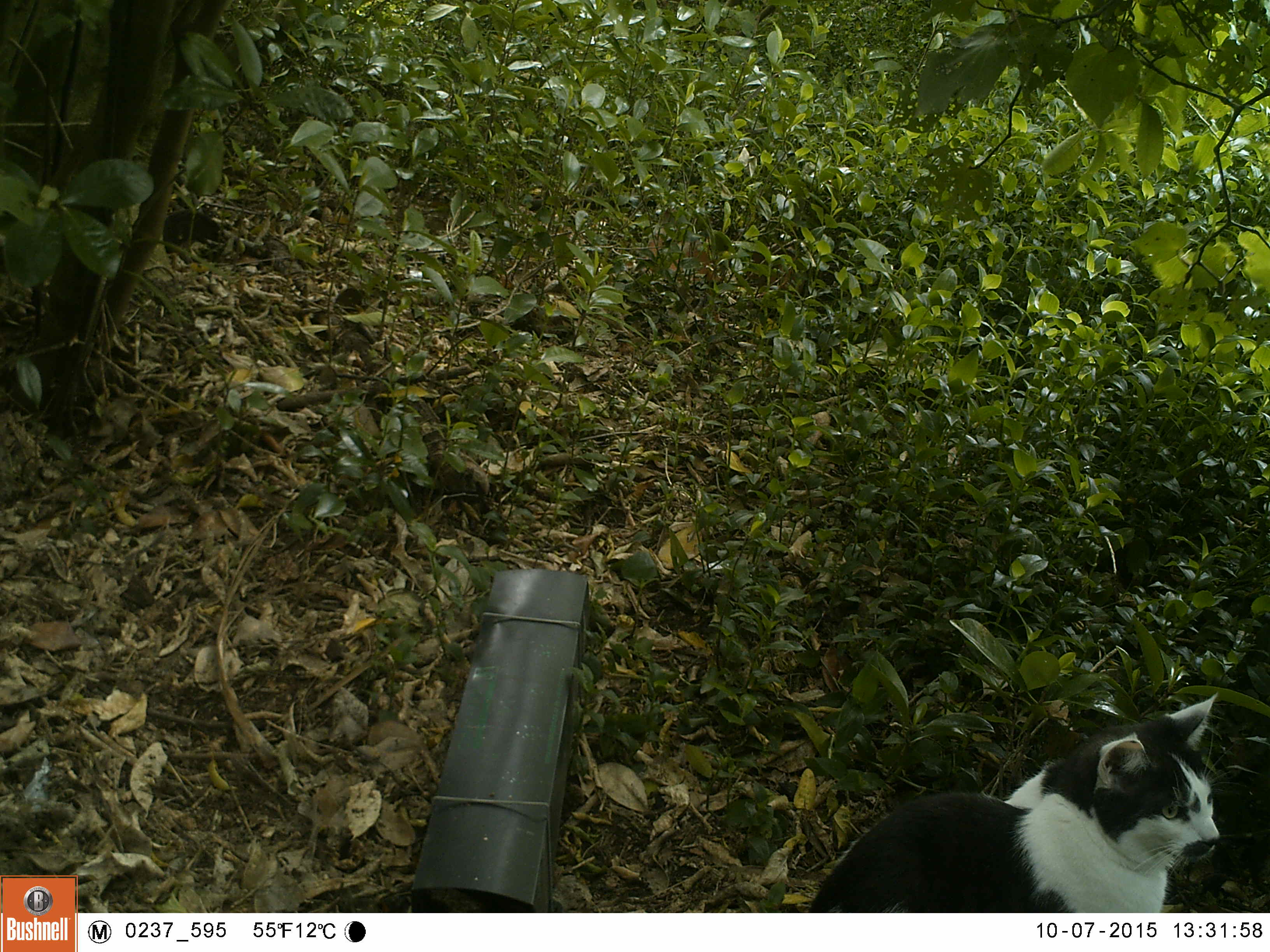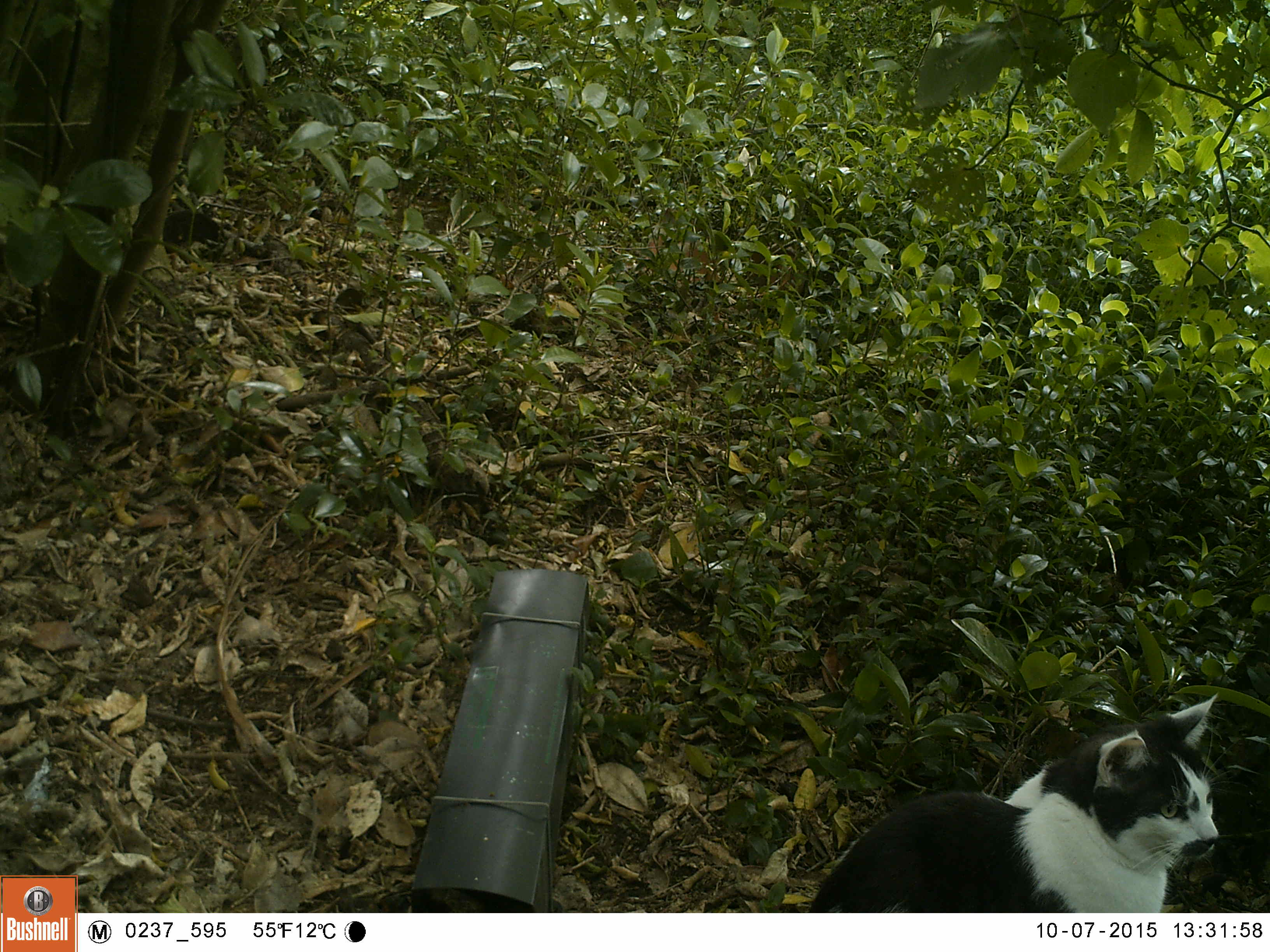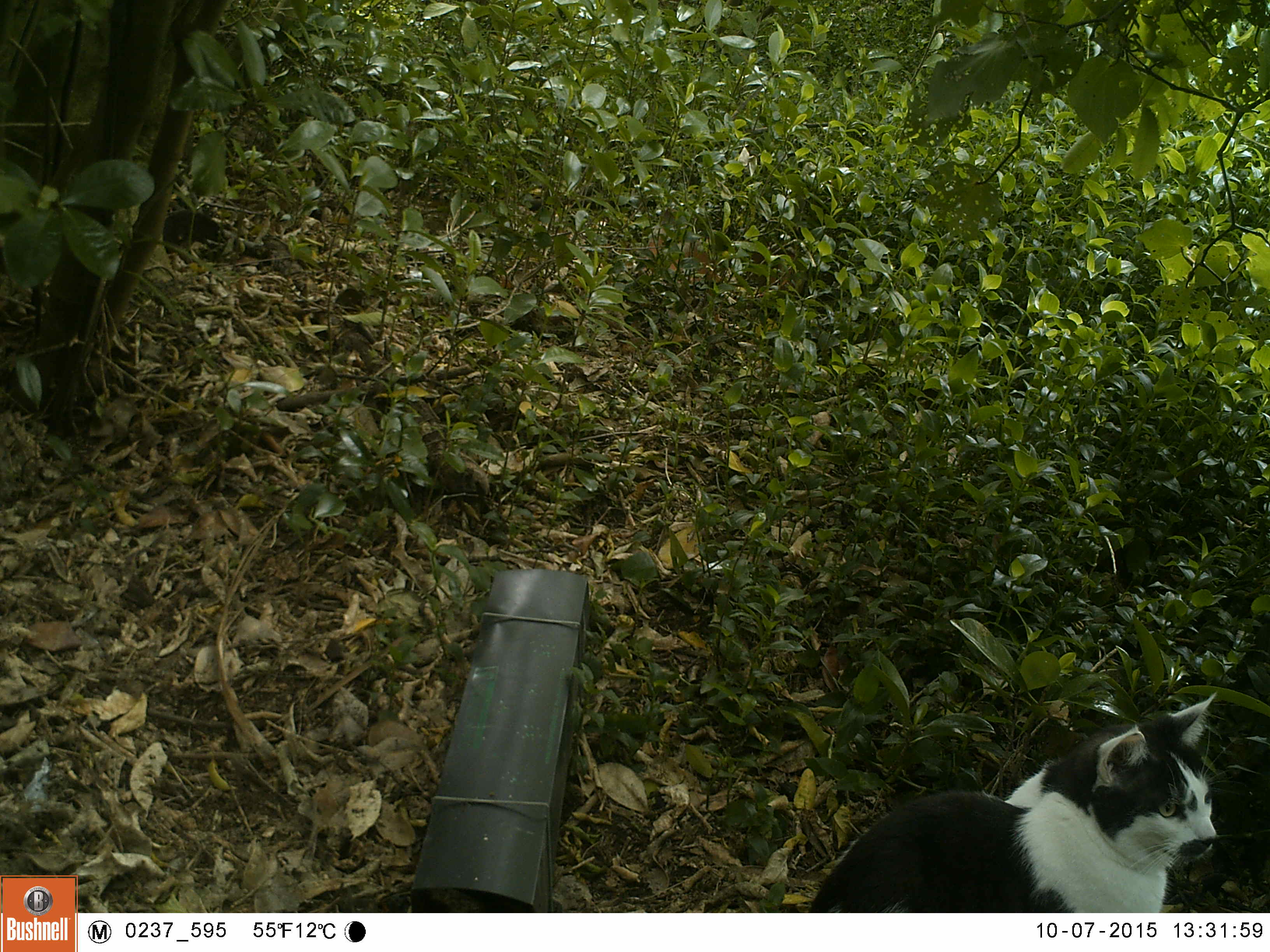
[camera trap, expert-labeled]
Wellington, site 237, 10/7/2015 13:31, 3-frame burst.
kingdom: Animalia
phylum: Chordata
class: Mammalia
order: Carnivora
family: Felidae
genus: Felis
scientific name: Felis catus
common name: cat